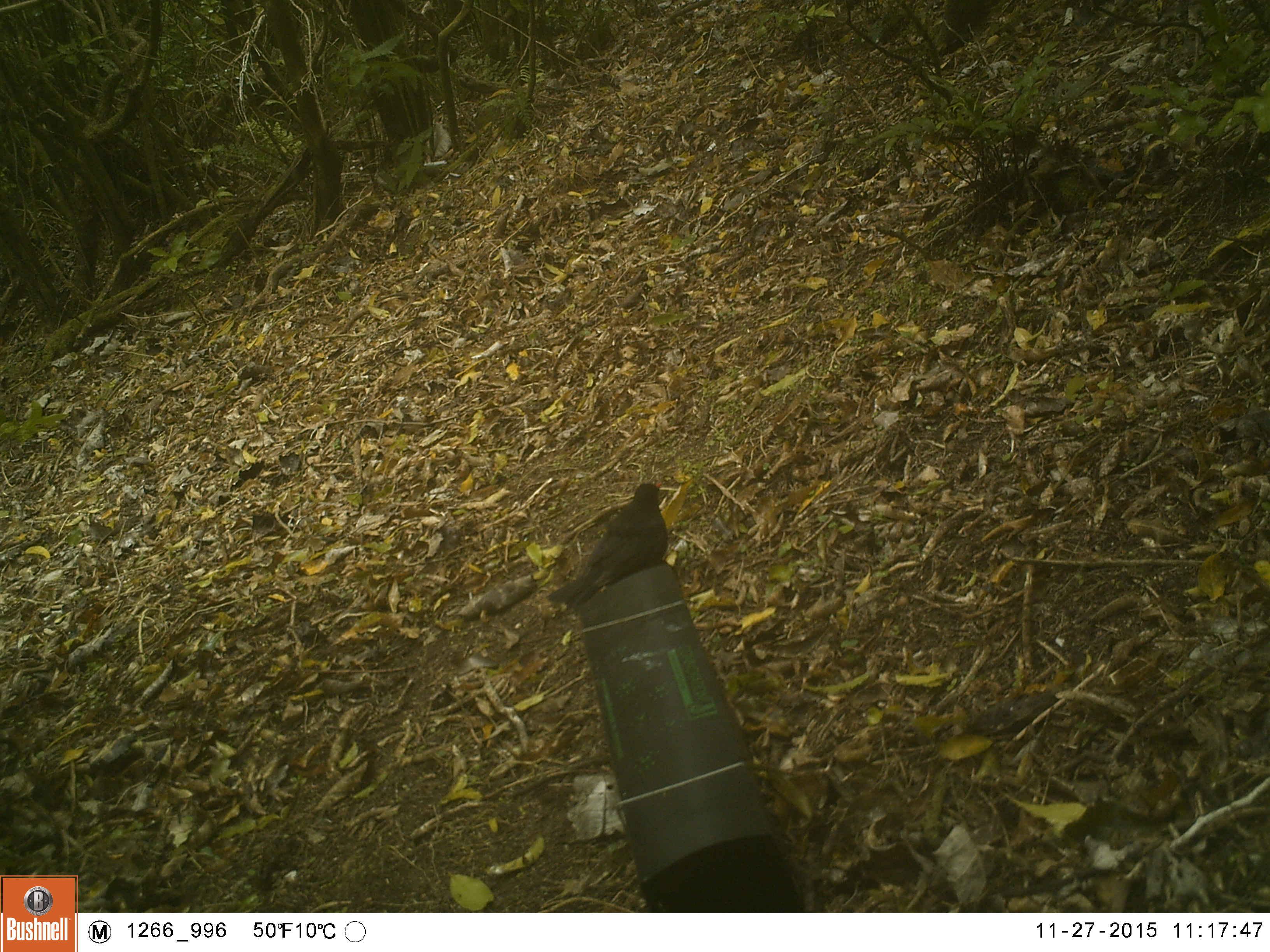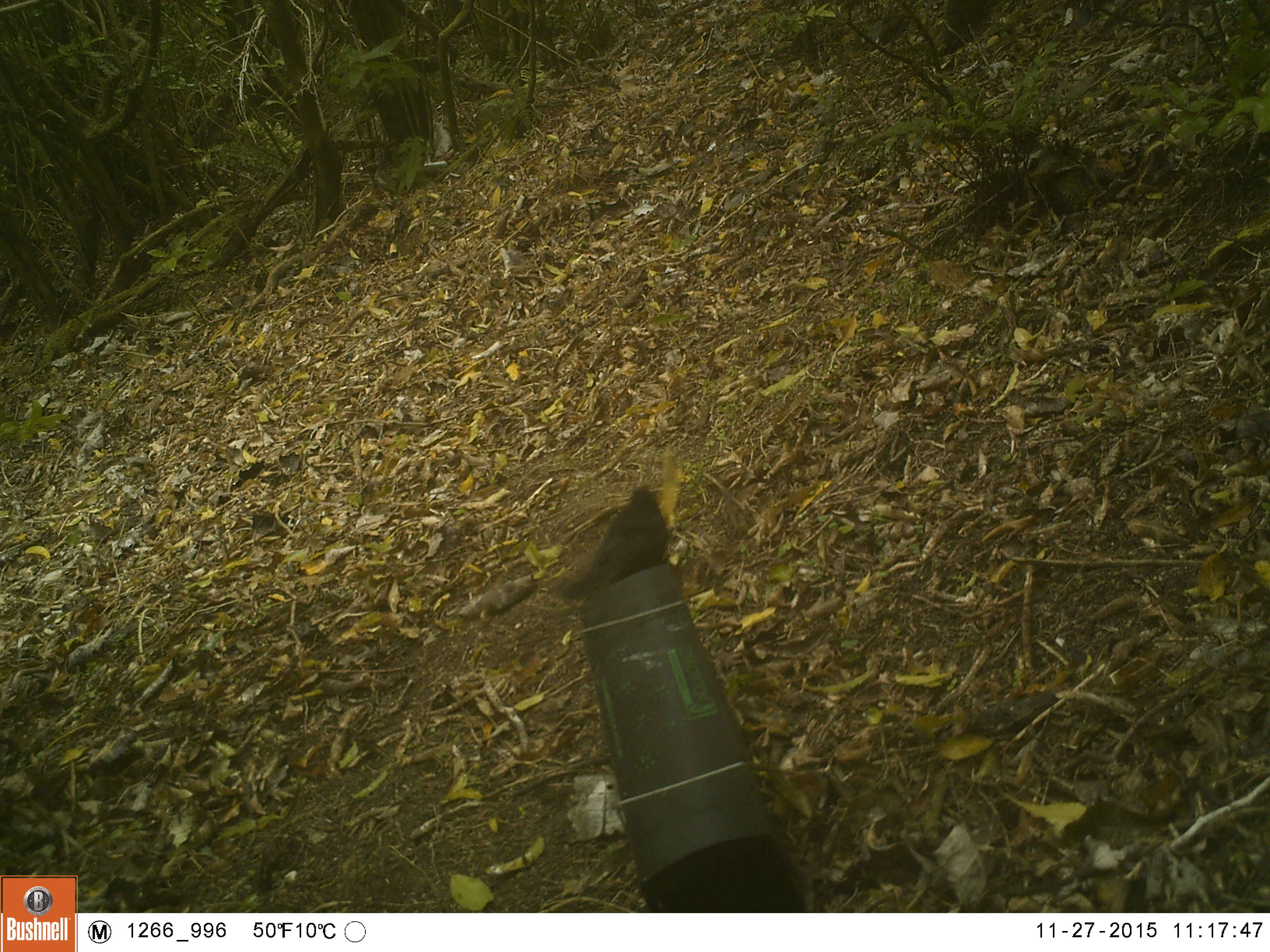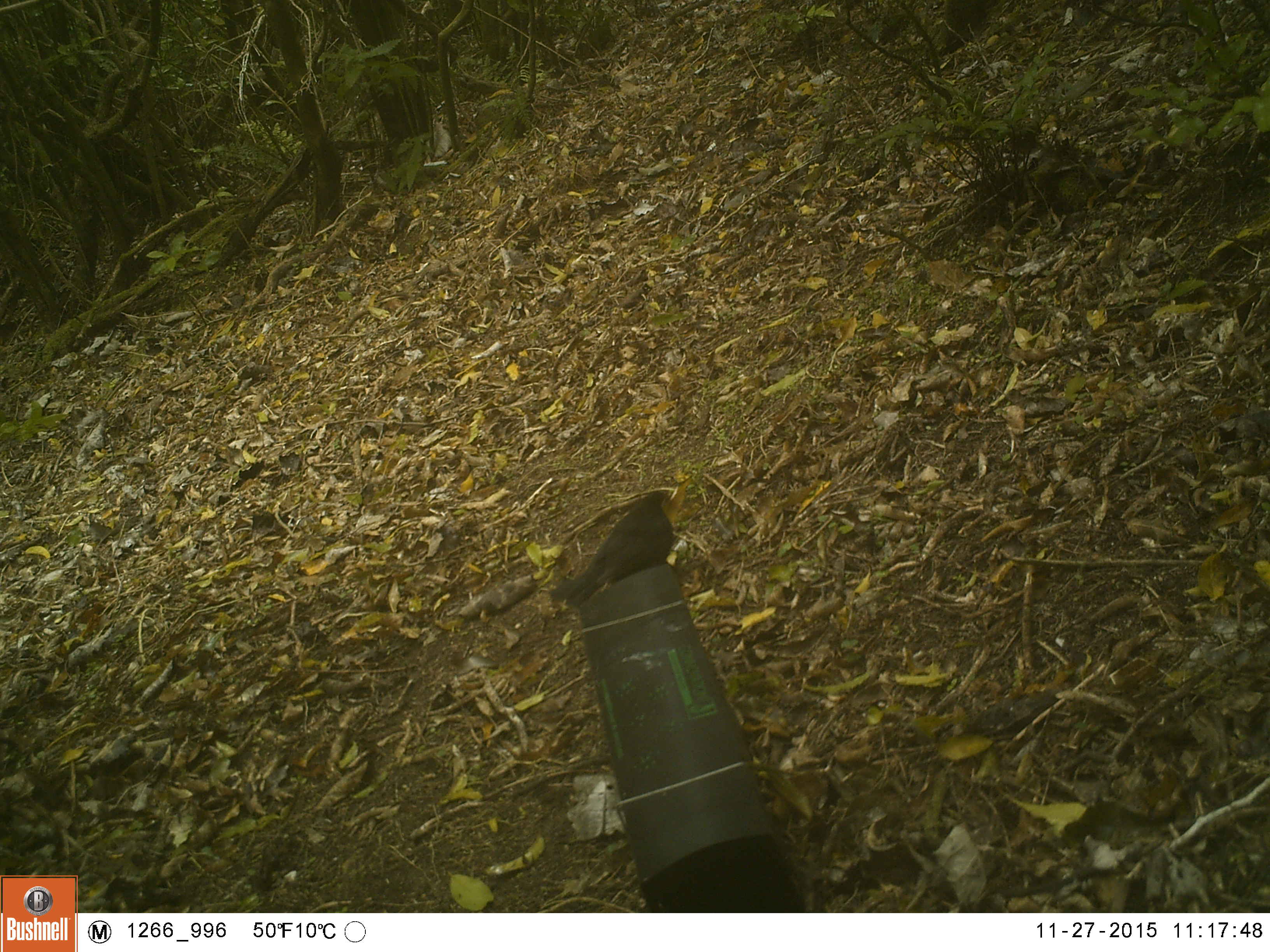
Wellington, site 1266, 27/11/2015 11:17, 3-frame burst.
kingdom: Animalia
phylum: Chordata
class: Aves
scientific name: Aves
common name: bird